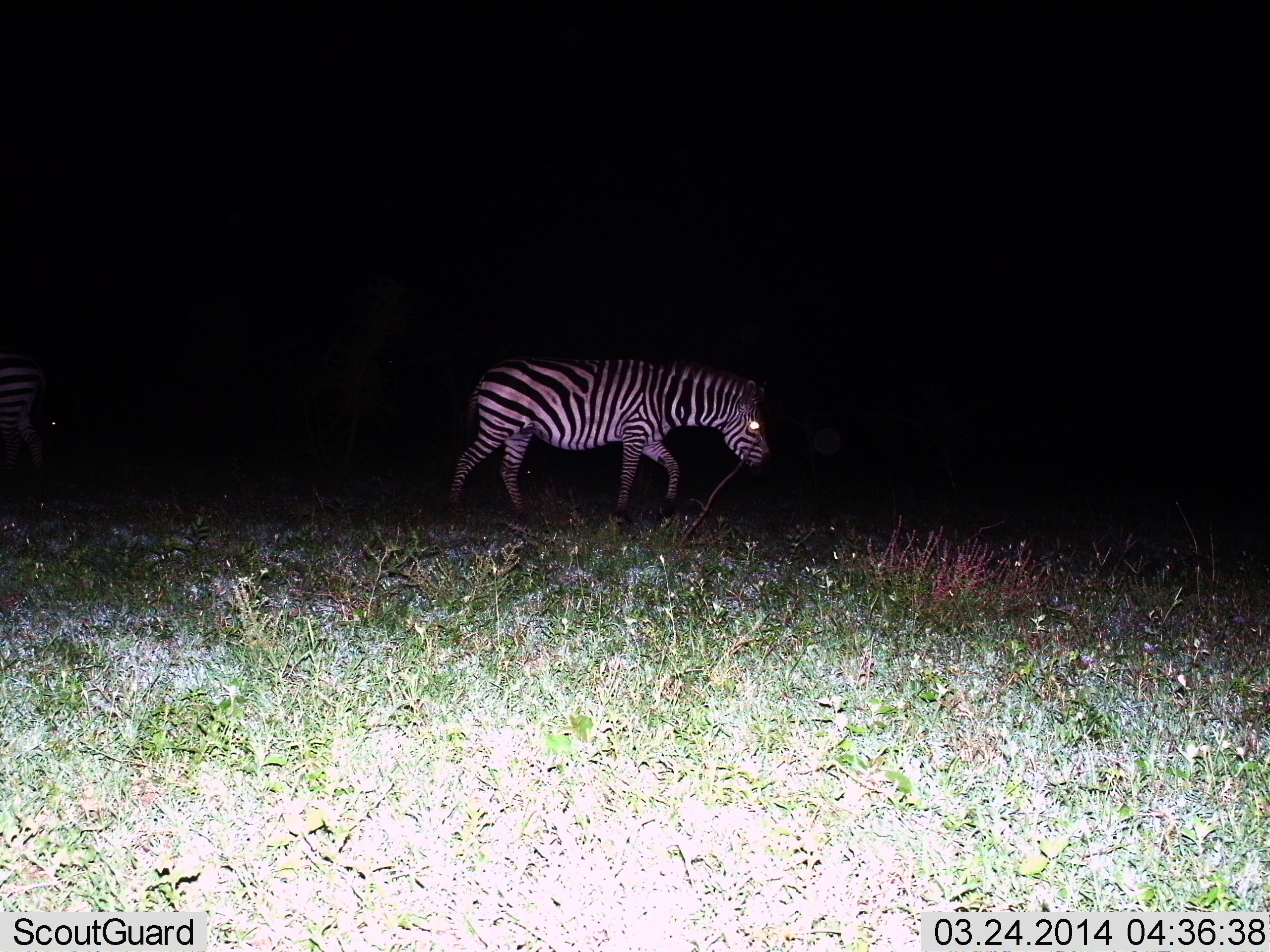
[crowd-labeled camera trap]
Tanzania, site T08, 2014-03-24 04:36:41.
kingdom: Animalia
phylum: Chordata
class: Mammalia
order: Perissodactyla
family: Equidae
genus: Equus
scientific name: Equus quagga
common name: plains zebra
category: zebra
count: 1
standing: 0%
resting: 0%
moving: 100%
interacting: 0%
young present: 0%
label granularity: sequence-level